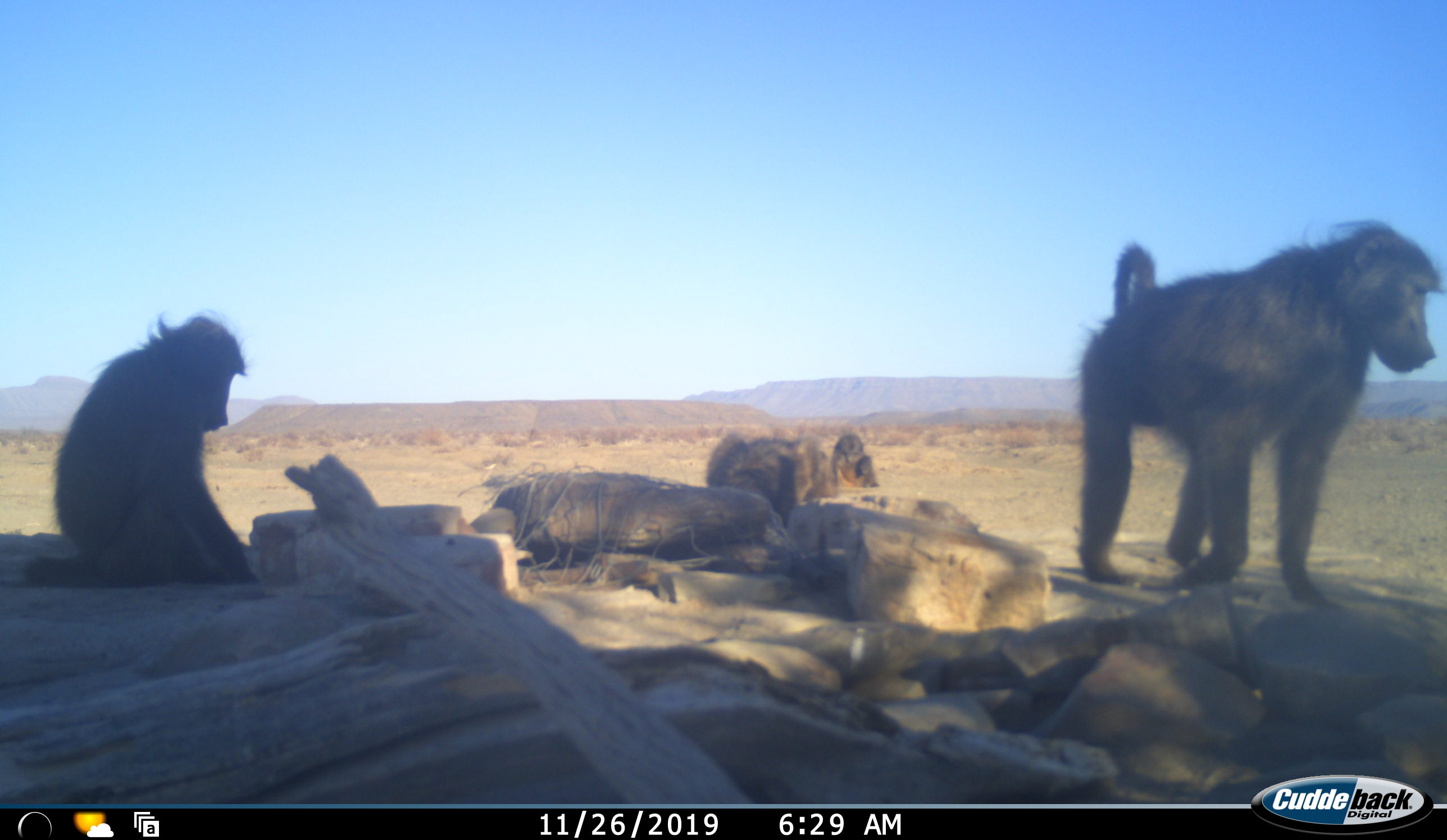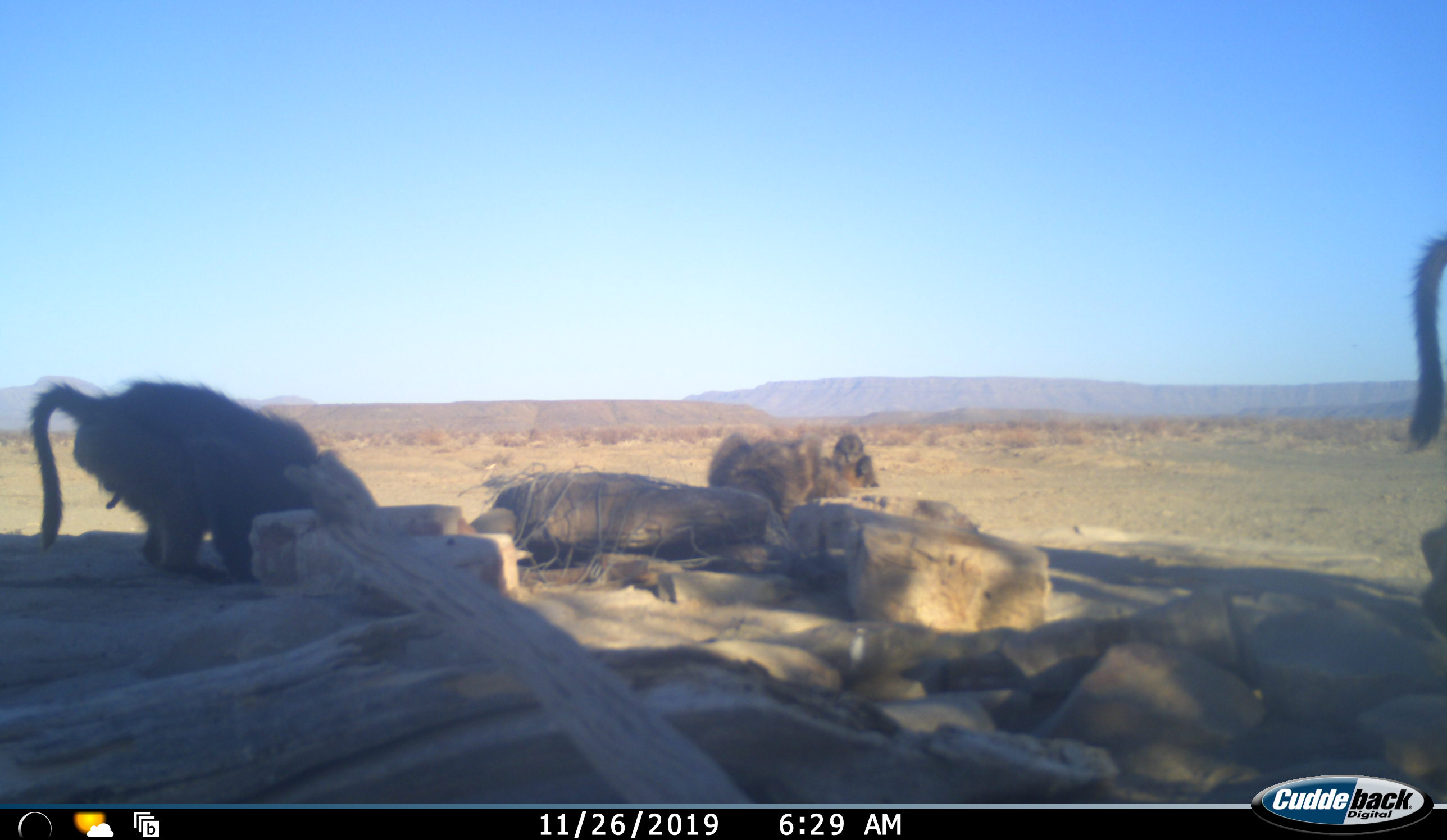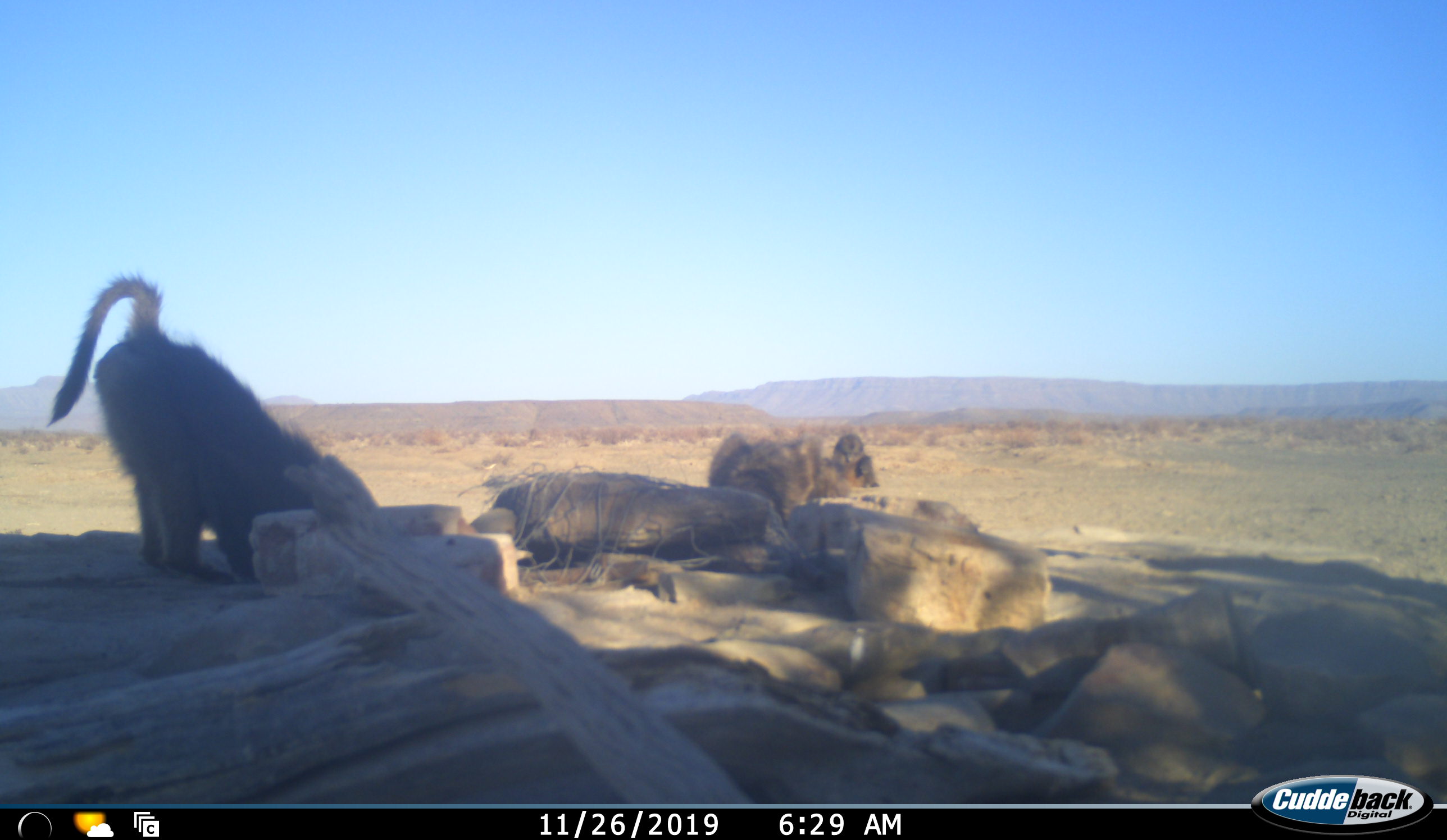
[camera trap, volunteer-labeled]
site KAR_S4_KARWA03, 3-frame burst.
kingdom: Animalia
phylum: Chordata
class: Mammalia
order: Primates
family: Cercopithecidae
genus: Papio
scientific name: Papio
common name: baboon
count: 4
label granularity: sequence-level